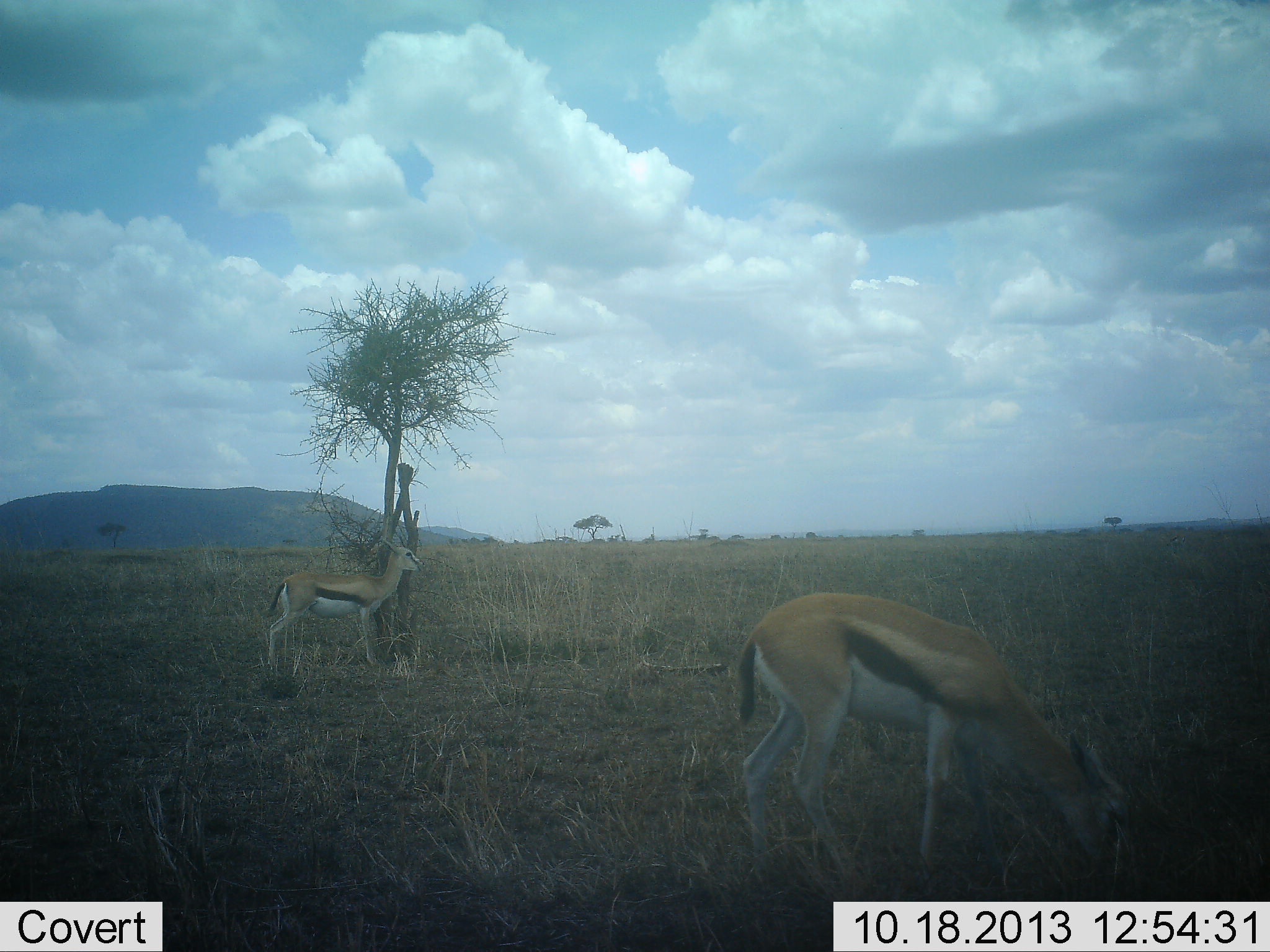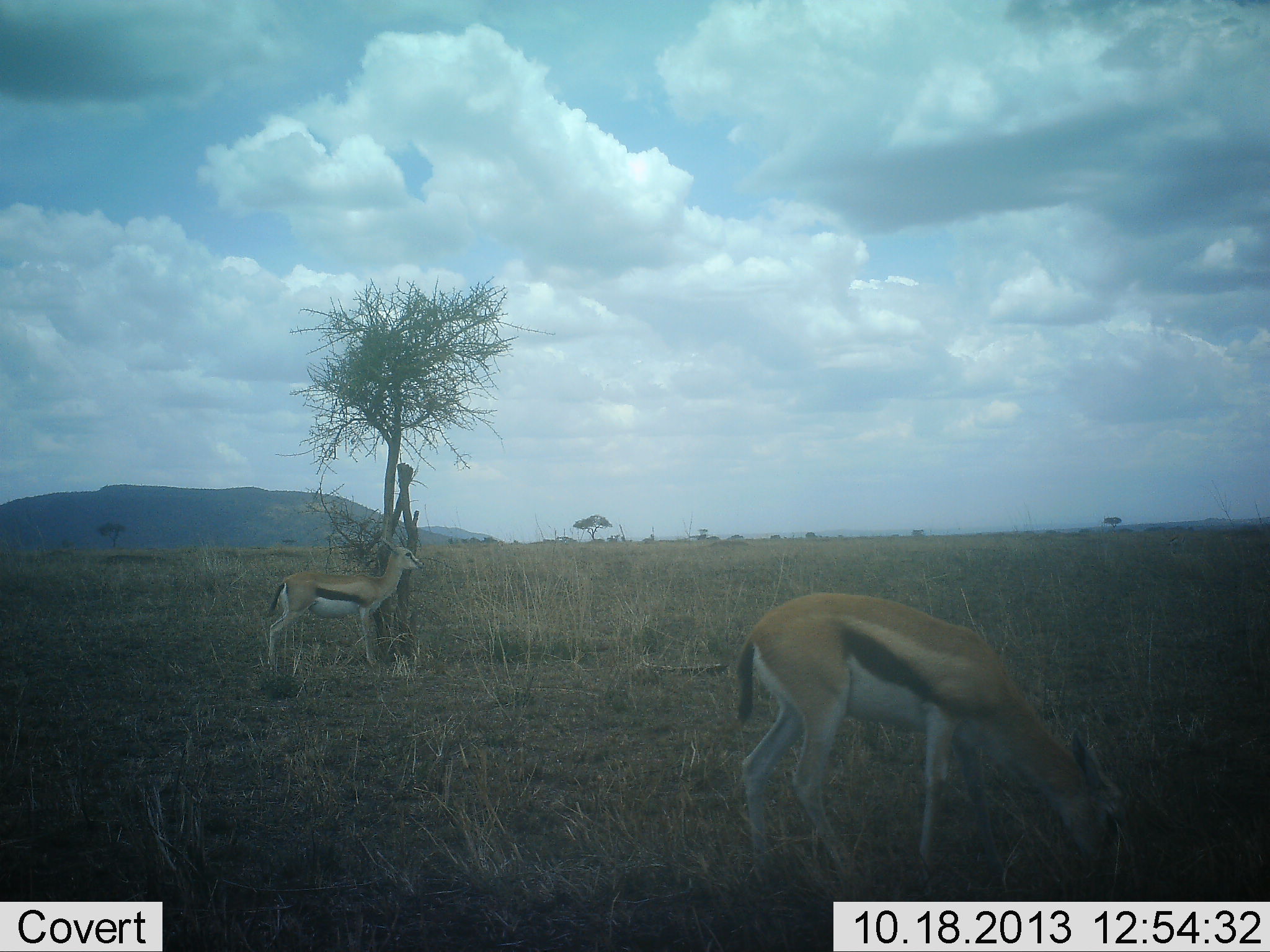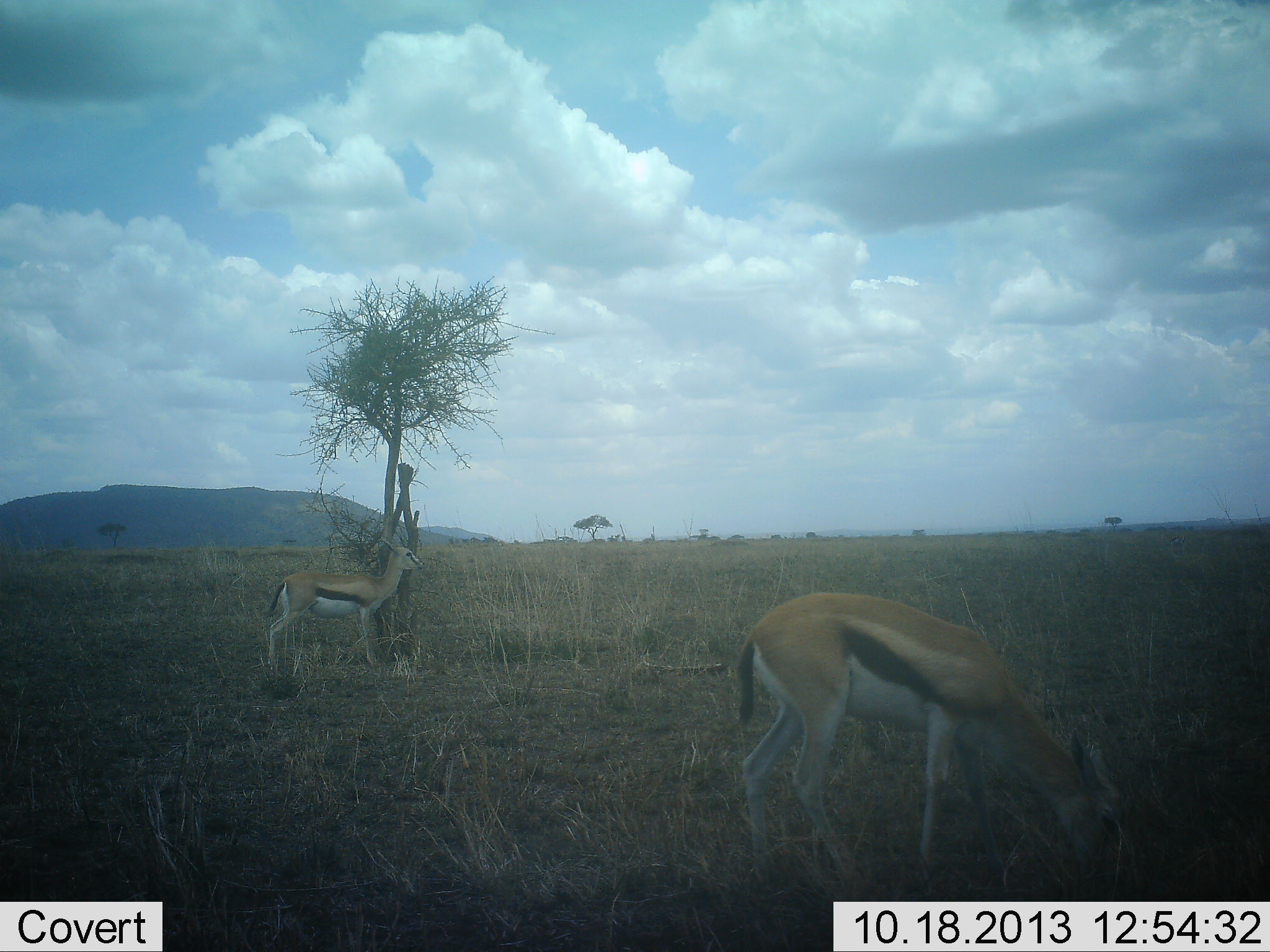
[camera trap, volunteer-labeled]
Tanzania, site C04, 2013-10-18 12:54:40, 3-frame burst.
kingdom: Animalia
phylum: Chordata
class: Mammalia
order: Artiodactyla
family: Bovidae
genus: Eudorcas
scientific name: Eudorcas thomsonii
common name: thomson's gazelle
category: gazellethomsons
Gazellethomsons (thomson's gazelle) (Eudorcas thomsonii), count 2. Behavior (volunteer vote fractions): standing 70%, resting 0%, moving 0%, interacting 0%. Young present (vote fraction): 0%. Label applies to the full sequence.